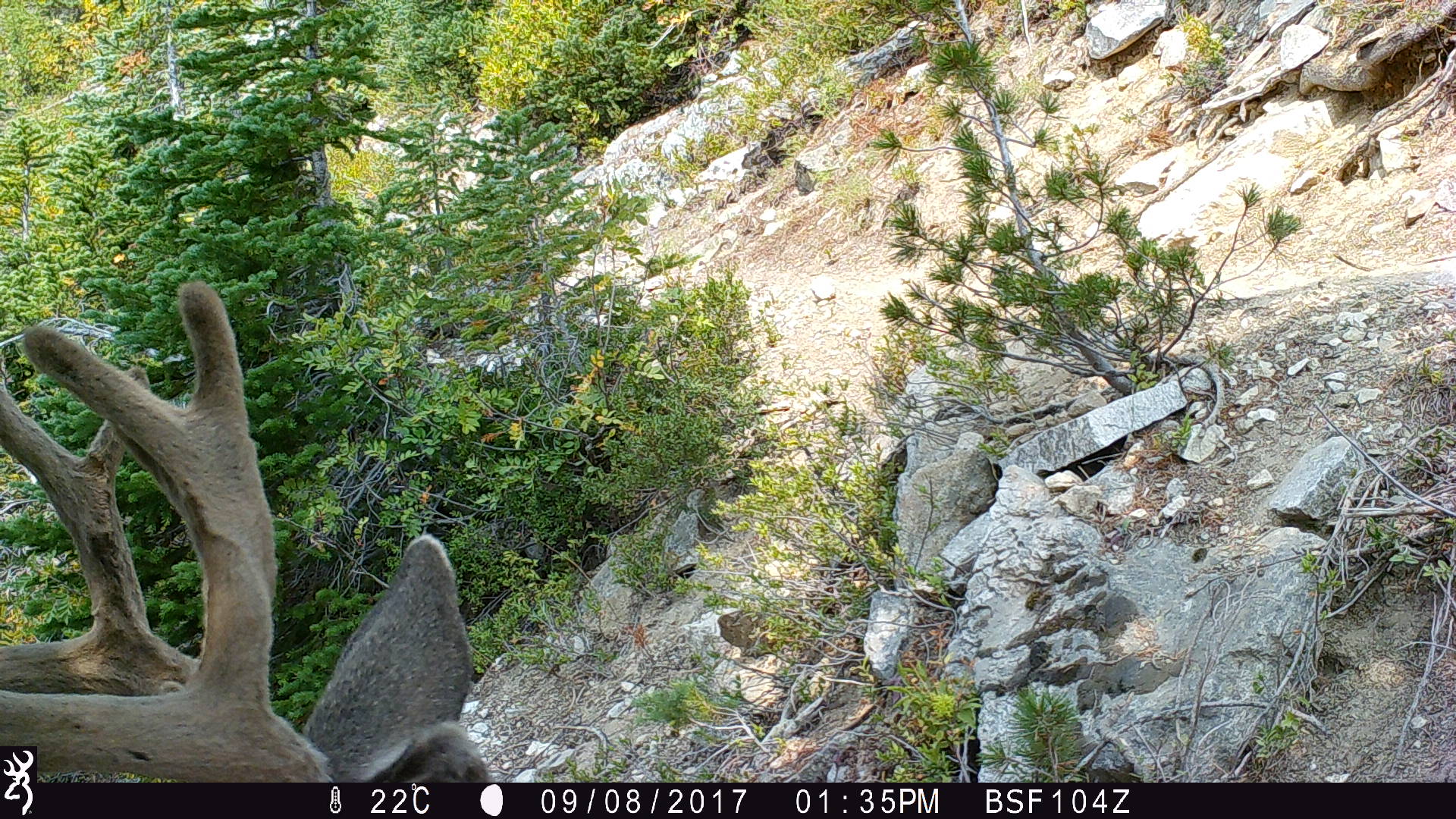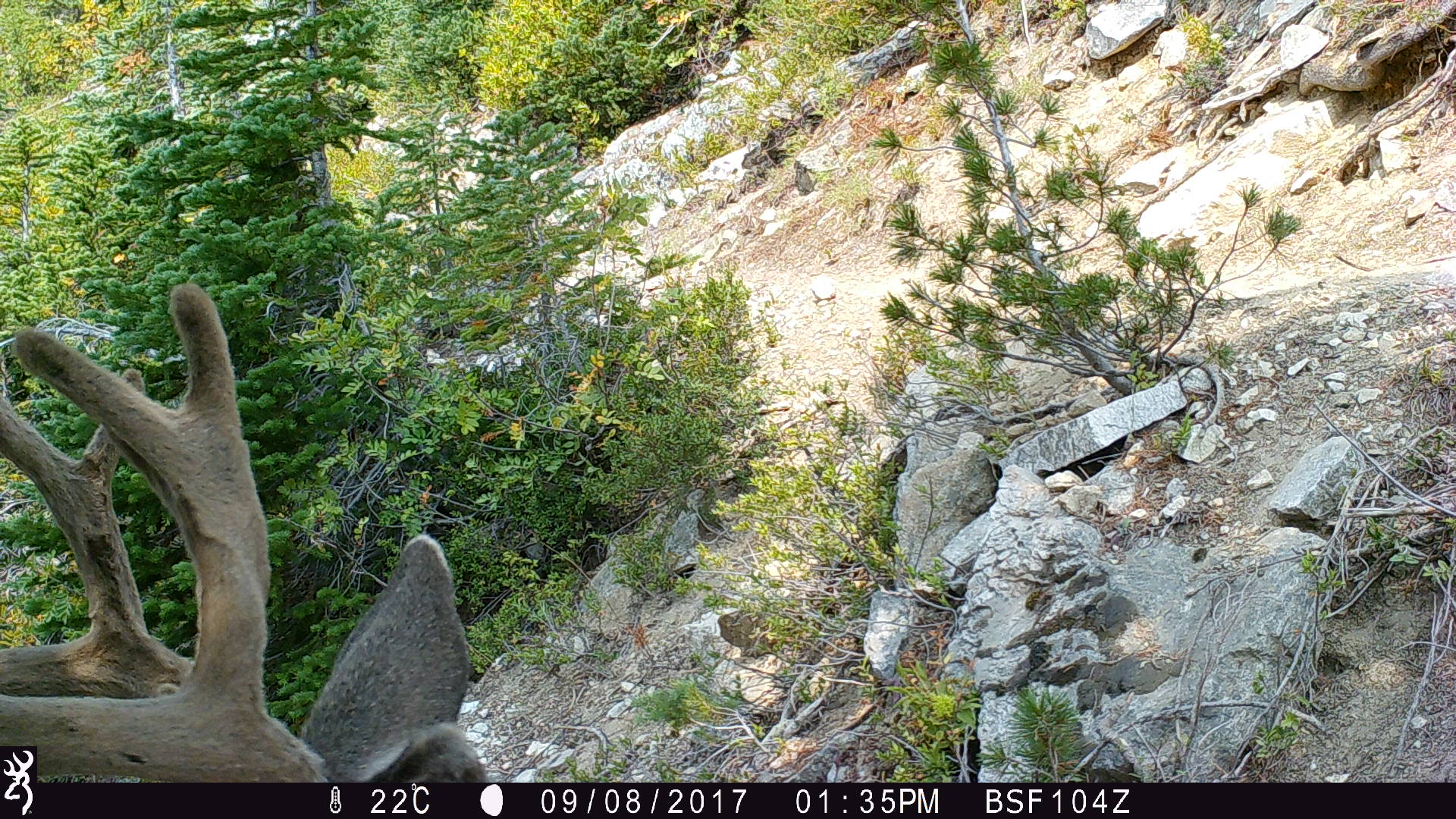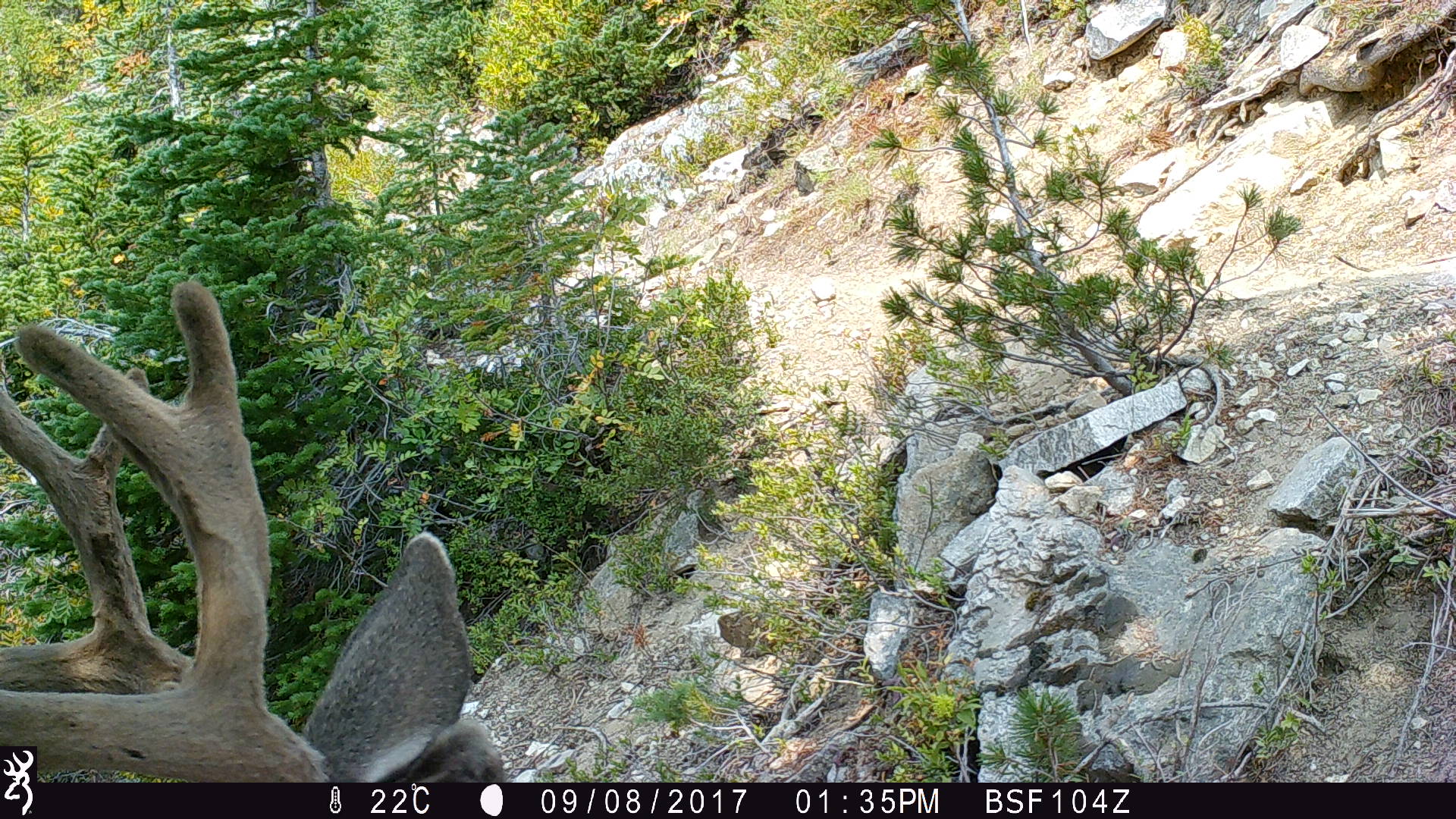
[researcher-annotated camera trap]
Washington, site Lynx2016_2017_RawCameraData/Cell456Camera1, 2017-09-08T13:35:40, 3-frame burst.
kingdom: Animalia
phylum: Chordata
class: Mammalia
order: Artiodactyla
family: Cervidae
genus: Odocoileus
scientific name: Odocoileus hemionus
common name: mule deer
Odocoileus hemionus (mule deer). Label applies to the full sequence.